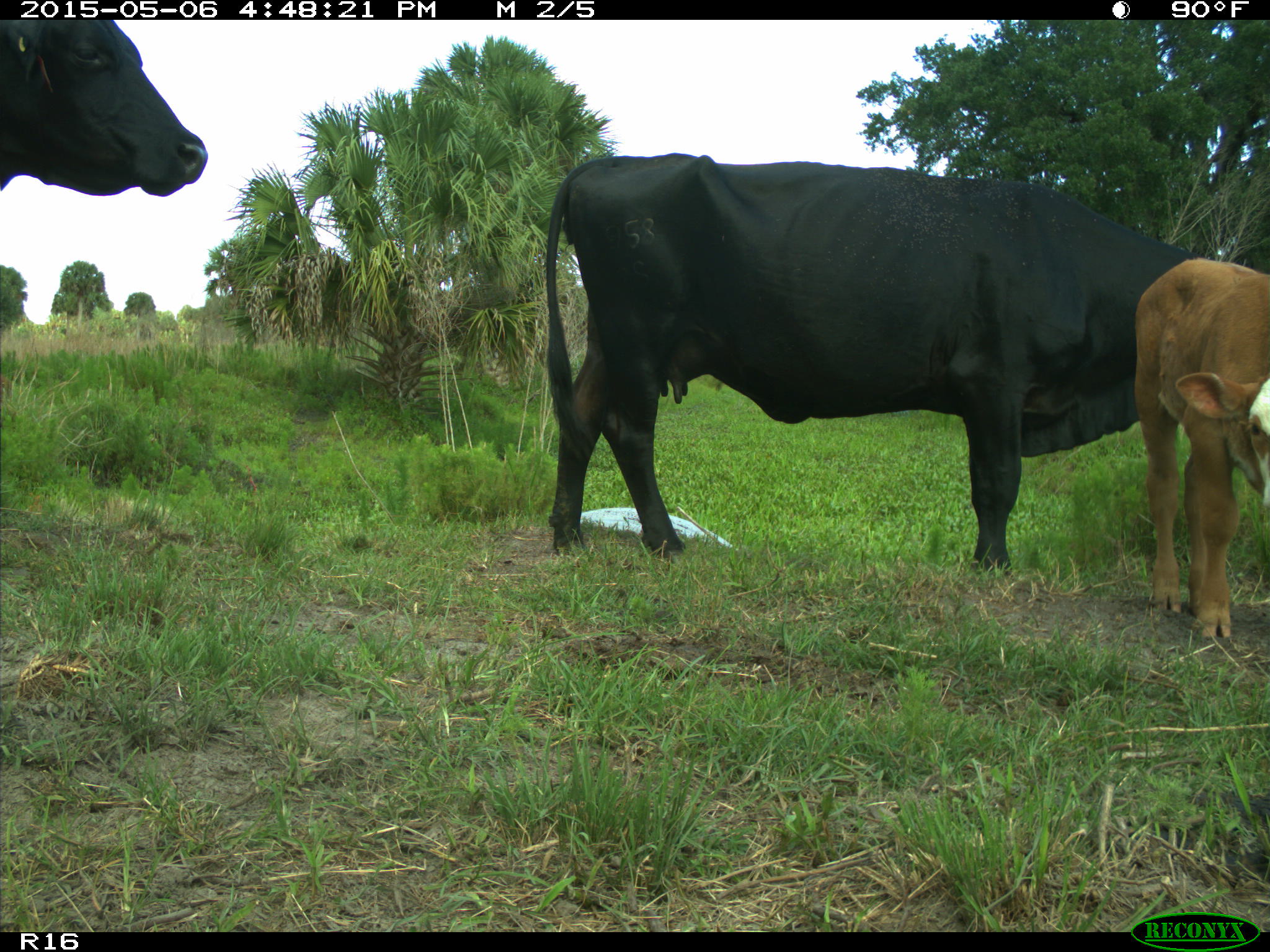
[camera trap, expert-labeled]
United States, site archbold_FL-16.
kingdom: Animalia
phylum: Chordata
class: Mammalia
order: Artiodactyla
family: Bovidae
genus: Bos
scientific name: Bos taurus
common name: domestic cow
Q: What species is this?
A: Bos taurus (domestic cow).